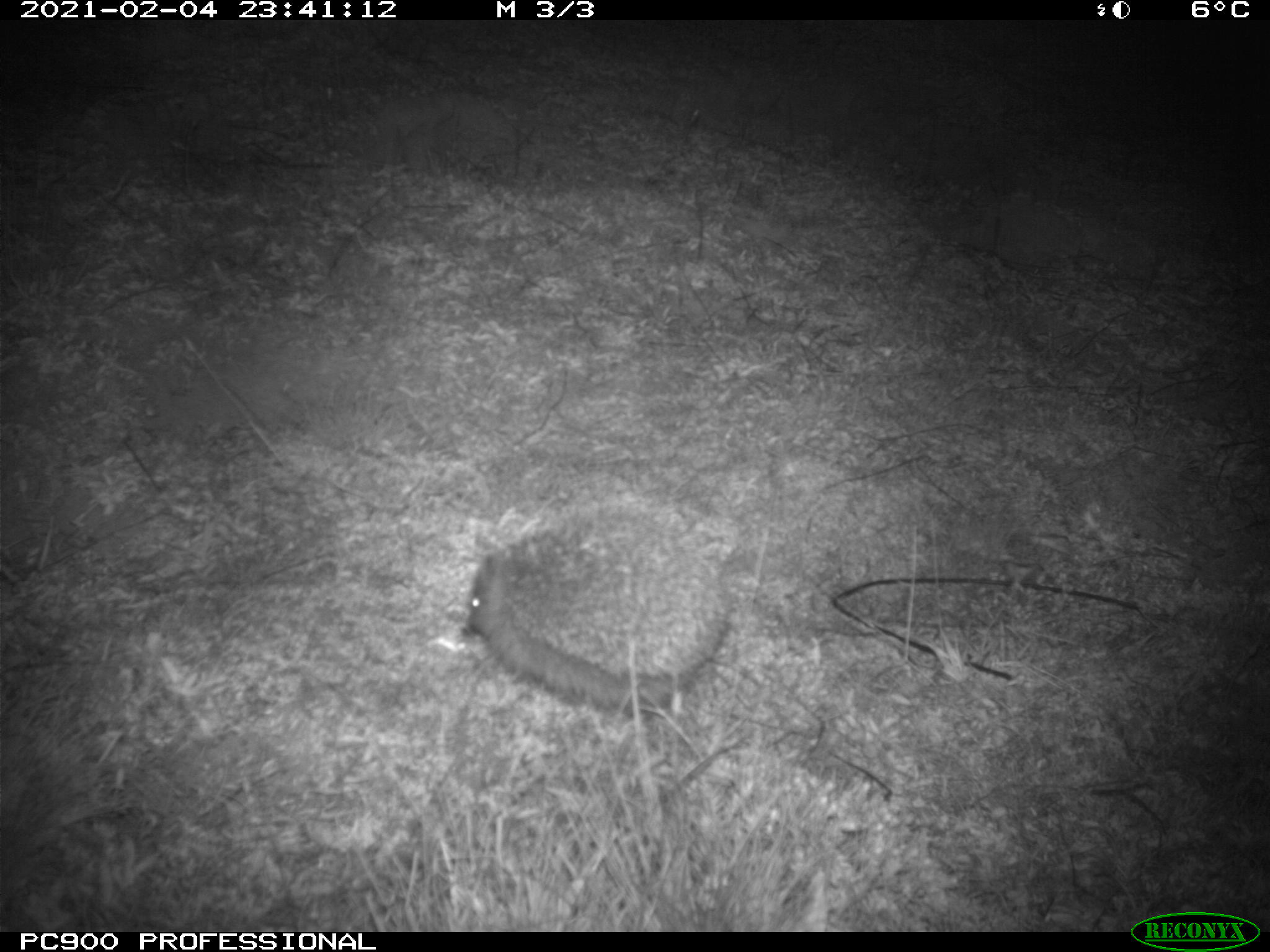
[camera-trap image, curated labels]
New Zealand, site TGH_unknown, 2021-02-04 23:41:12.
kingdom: Animalia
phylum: Chordata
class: Mammalia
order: Eulipotyphla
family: Erinaceidae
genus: Erinaceus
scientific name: Erinaceus europaeus europaeus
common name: european hedgehog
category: hedgehog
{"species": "hedgehog (european hedgehog) (Erinaceus europaeus europaeus)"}